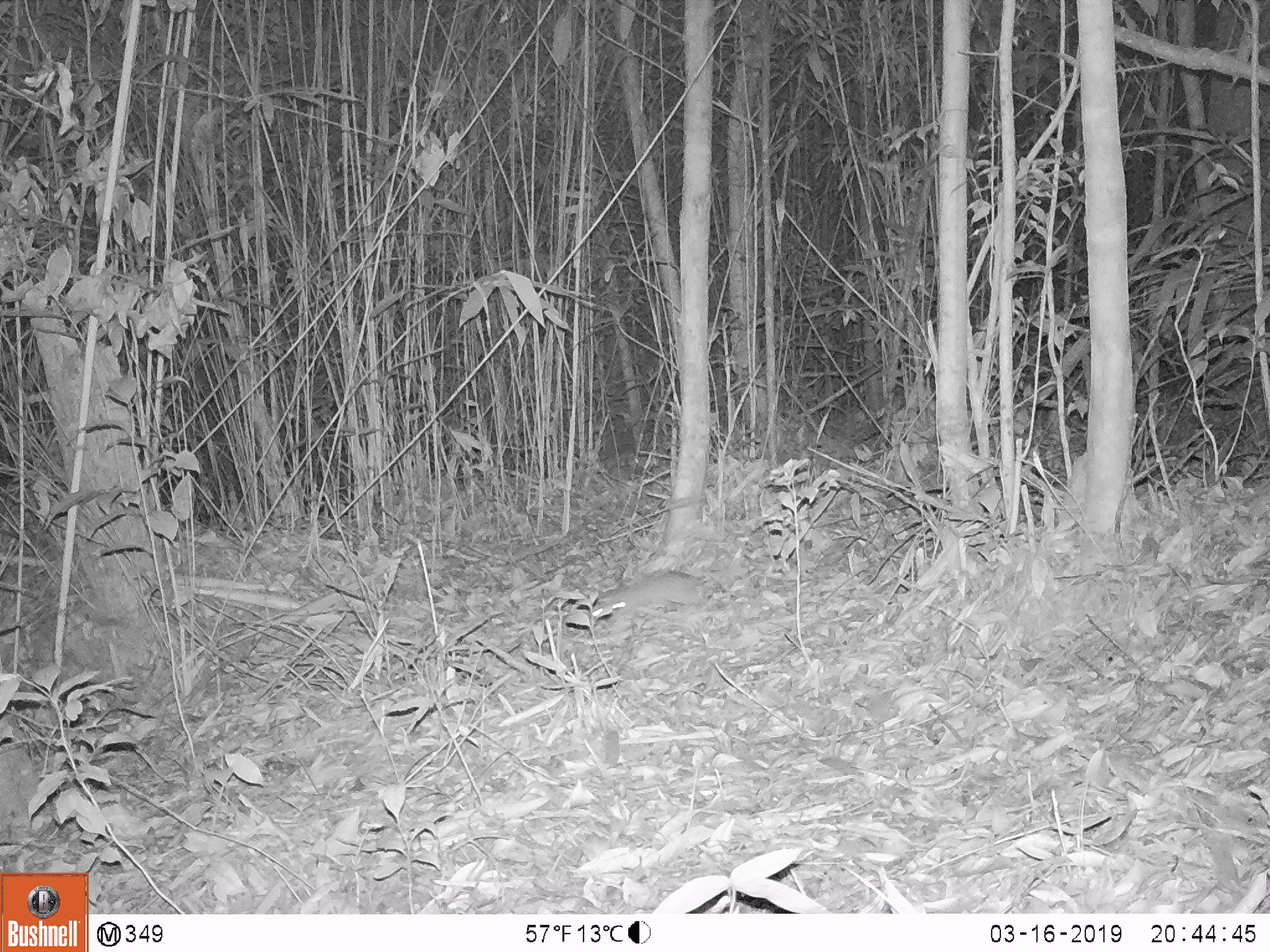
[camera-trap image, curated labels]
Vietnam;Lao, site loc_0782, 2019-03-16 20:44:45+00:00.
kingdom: Animalia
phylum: Chordata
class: Mammalia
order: Rodentia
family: Muridae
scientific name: Muridae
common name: old-world mice and rats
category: unidentified murid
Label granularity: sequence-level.